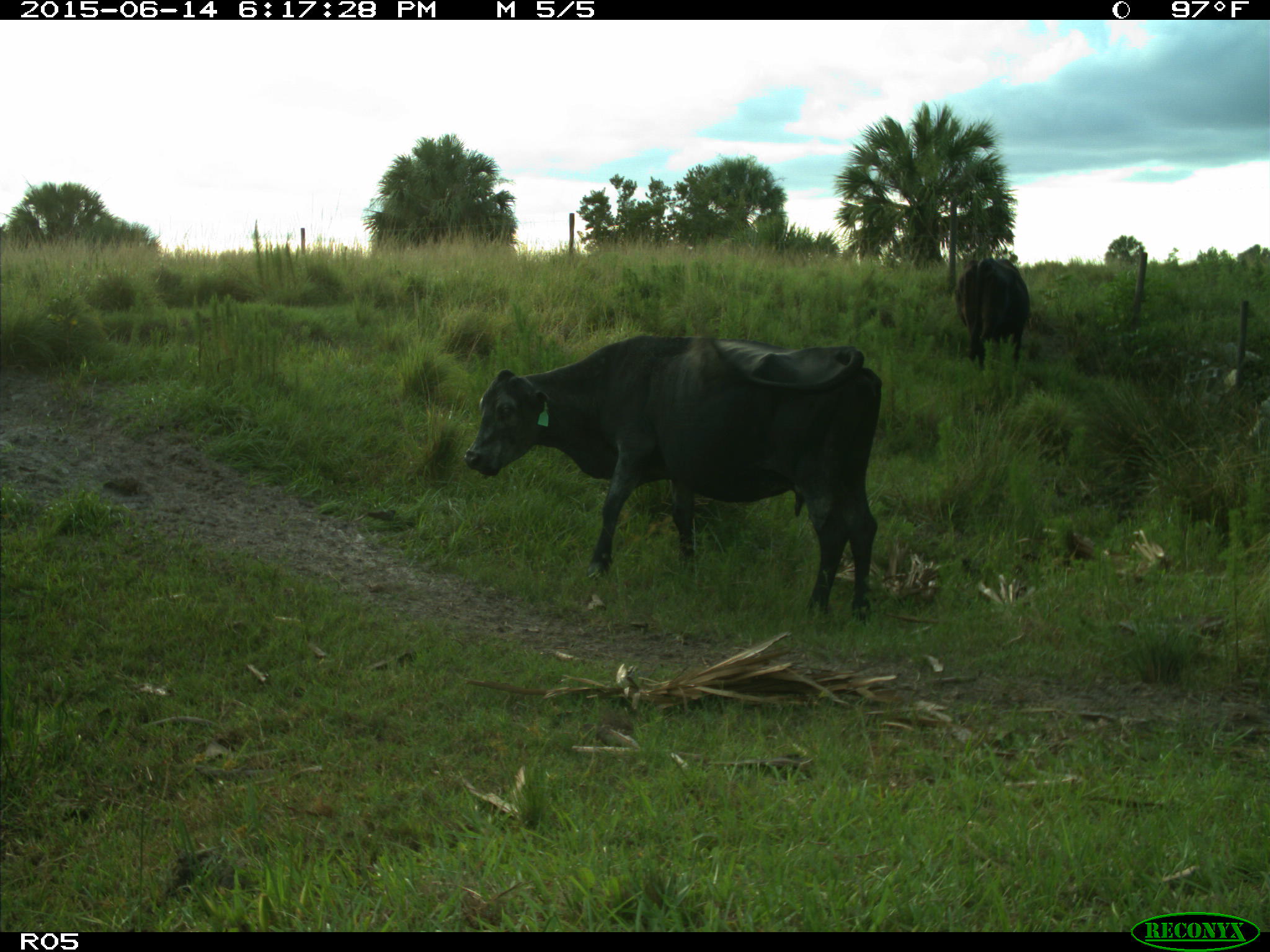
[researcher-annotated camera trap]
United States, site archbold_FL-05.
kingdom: Animalia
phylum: Chordata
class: Mammalia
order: Artiodactyla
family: Bovidae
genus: Bos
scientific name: Bos taurus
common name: domestic cow